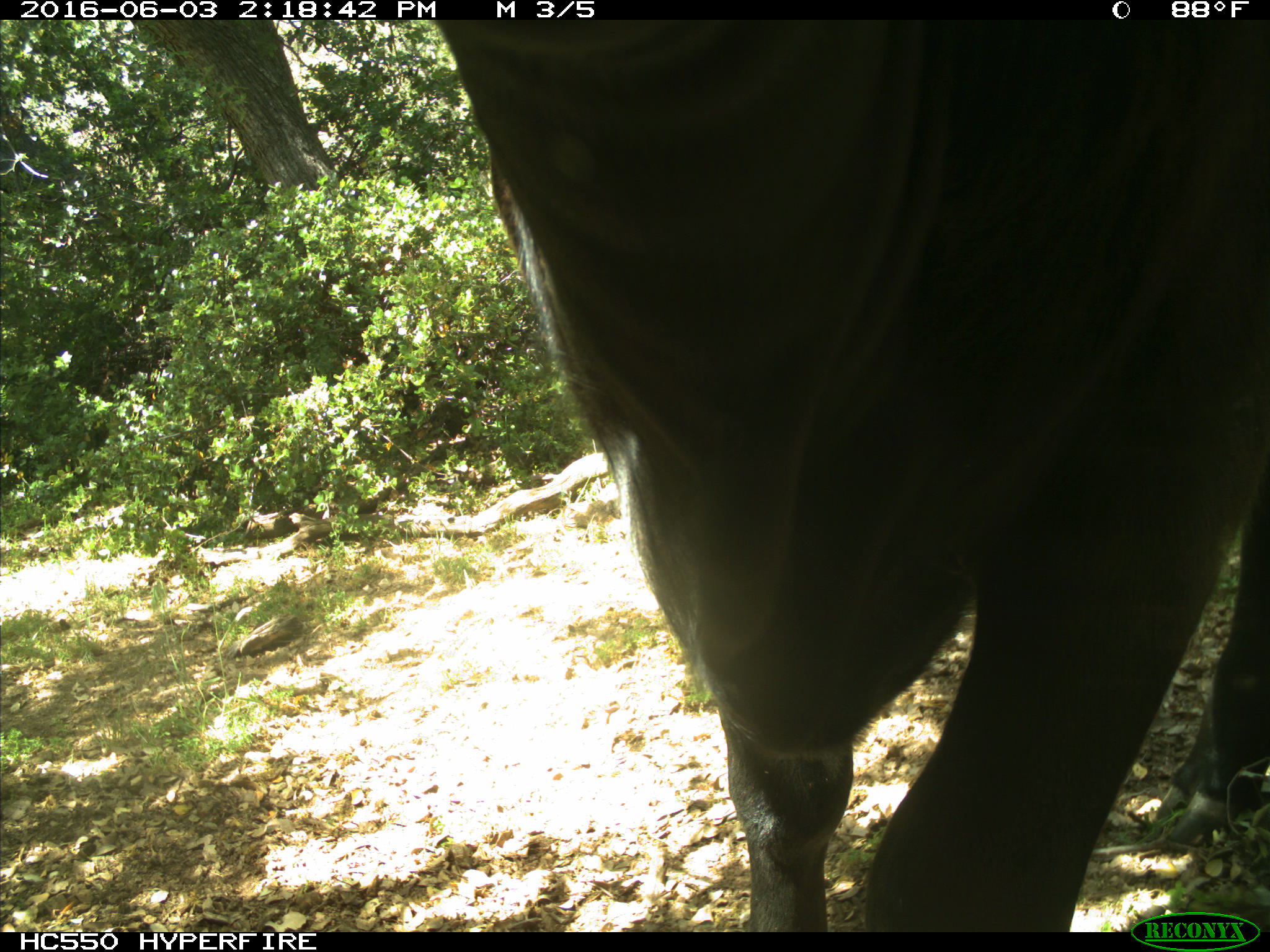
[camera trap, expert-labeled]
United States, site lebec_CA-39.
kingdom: Animalia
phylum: Chordata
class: Mammalia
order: Artiodactyla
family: Bovidae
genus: Bos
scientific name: Bos taurus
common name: domestic cow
Bos taurus (domestic cow).